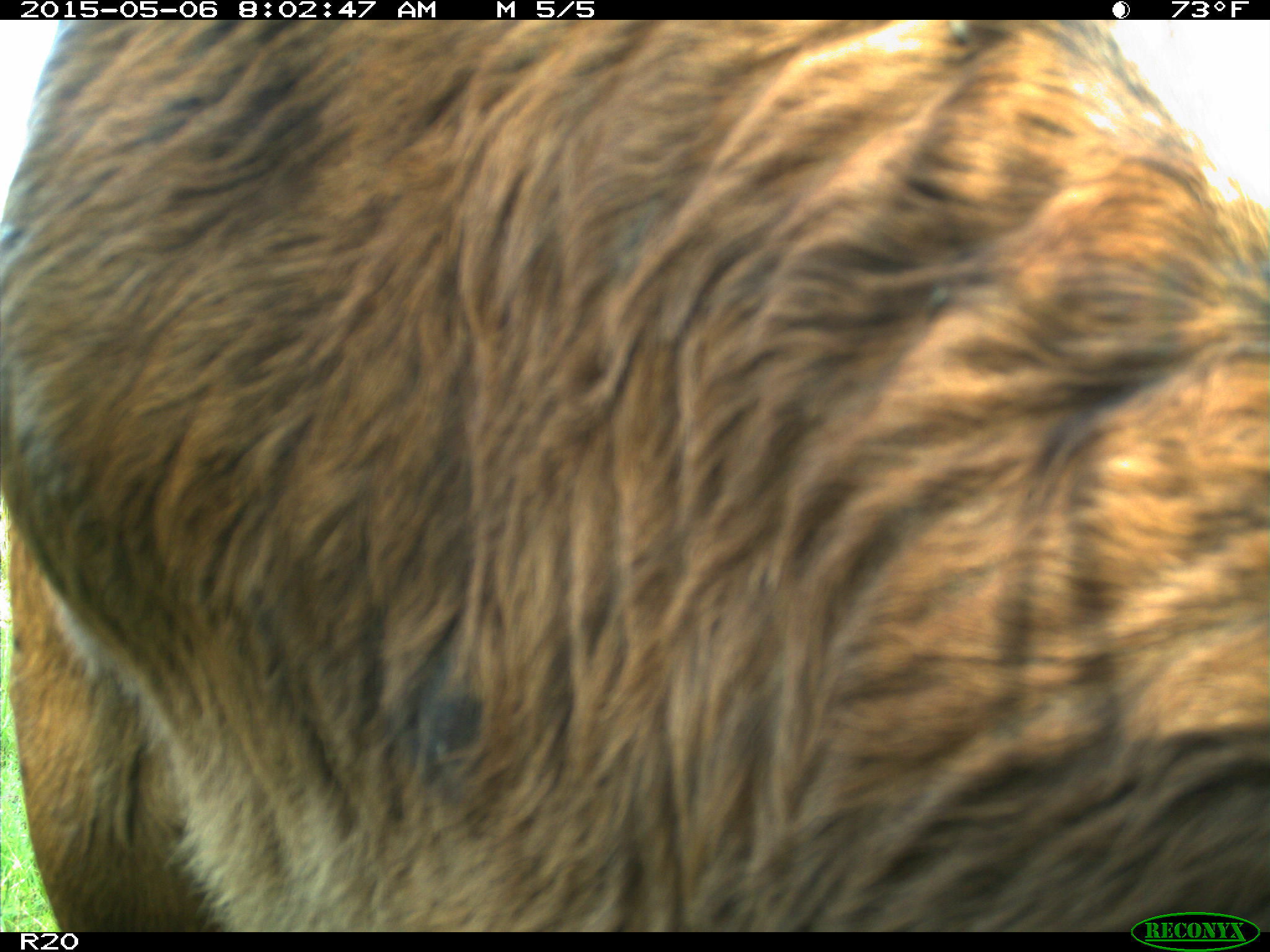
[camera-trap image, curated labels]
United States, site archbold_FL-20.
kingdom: Animalia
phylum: Chordata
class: Mammalia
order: Artiodactyla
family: Bovidae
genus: Bos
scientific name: Bos taurus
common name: domestic cow